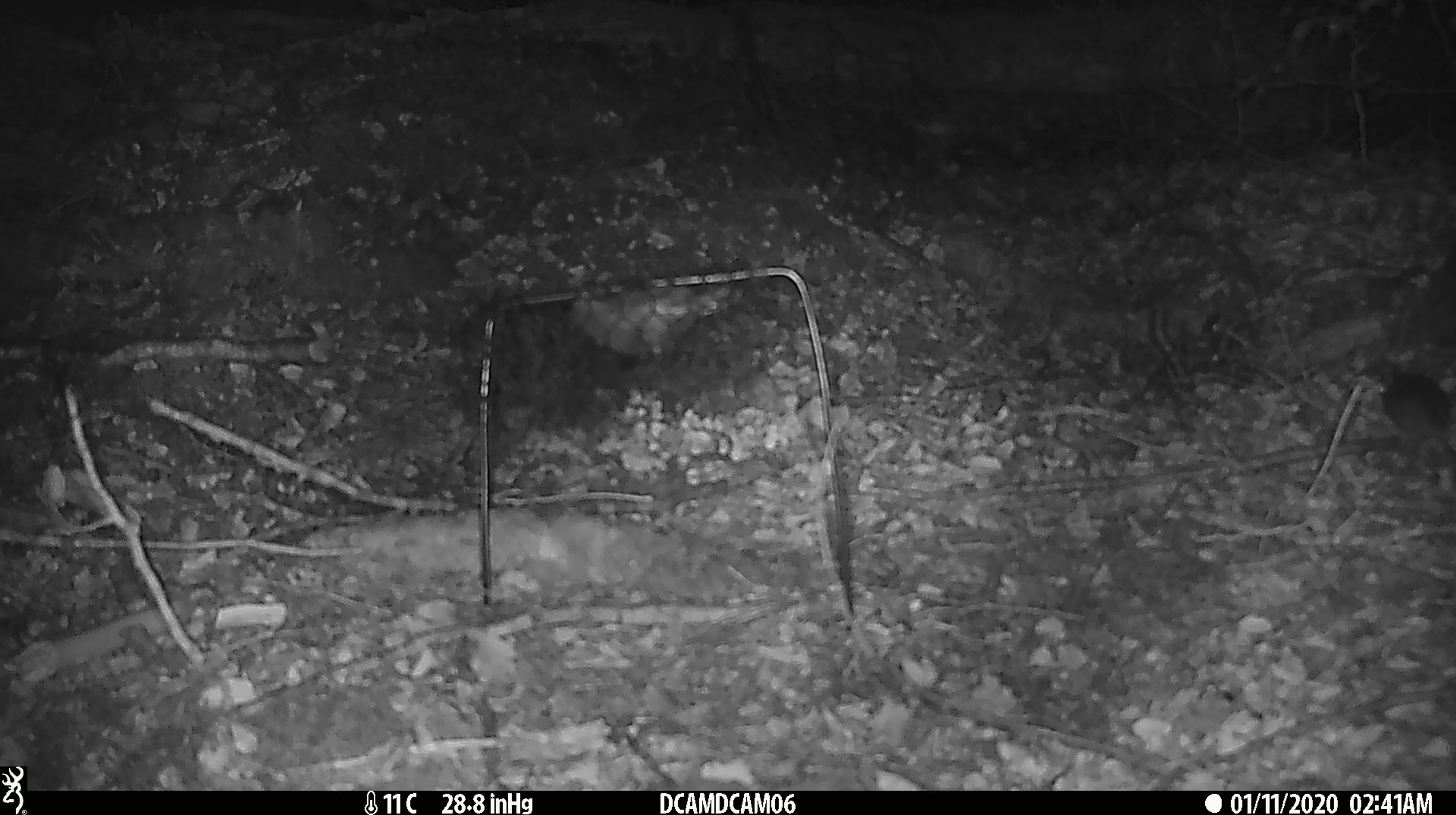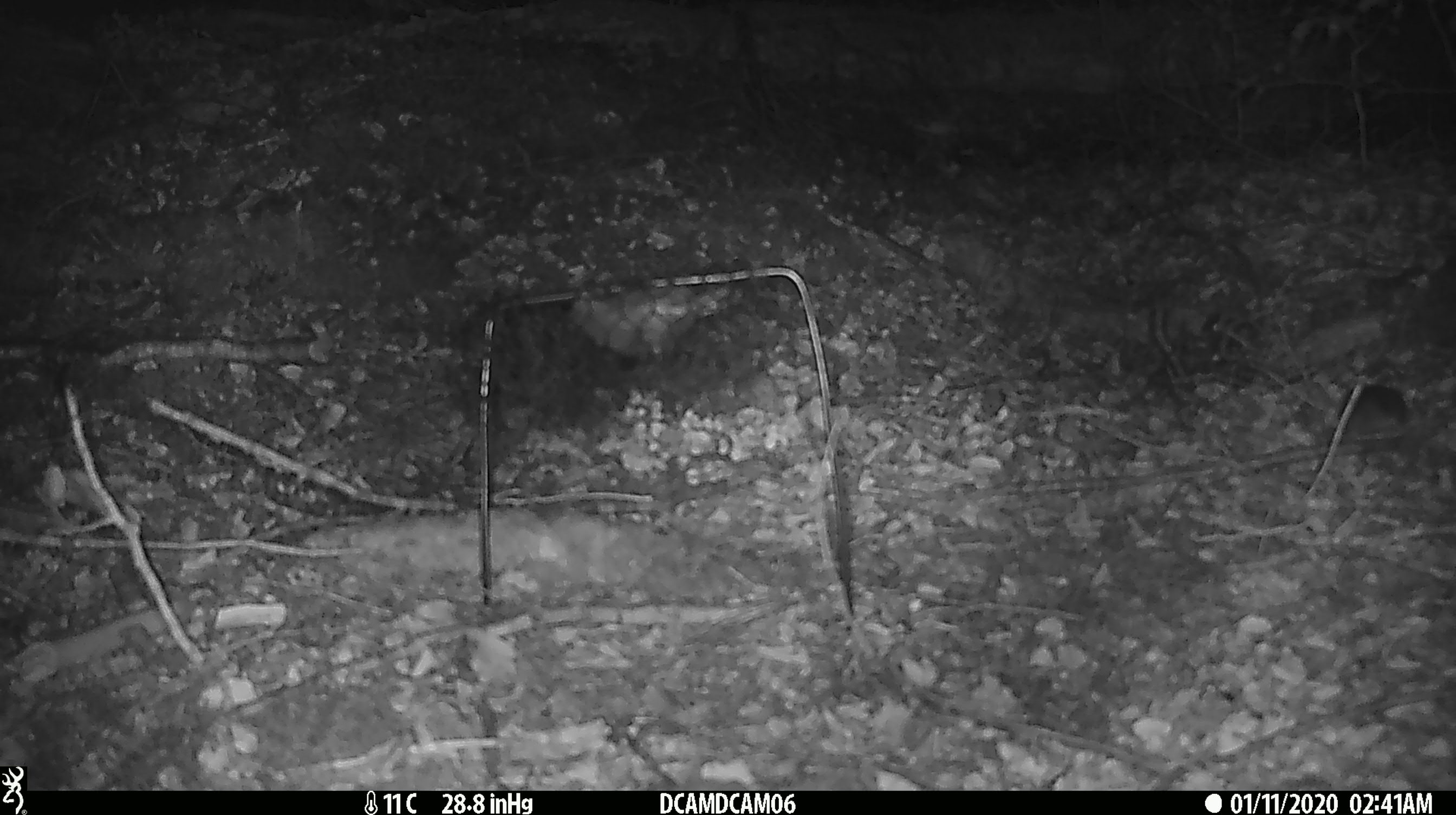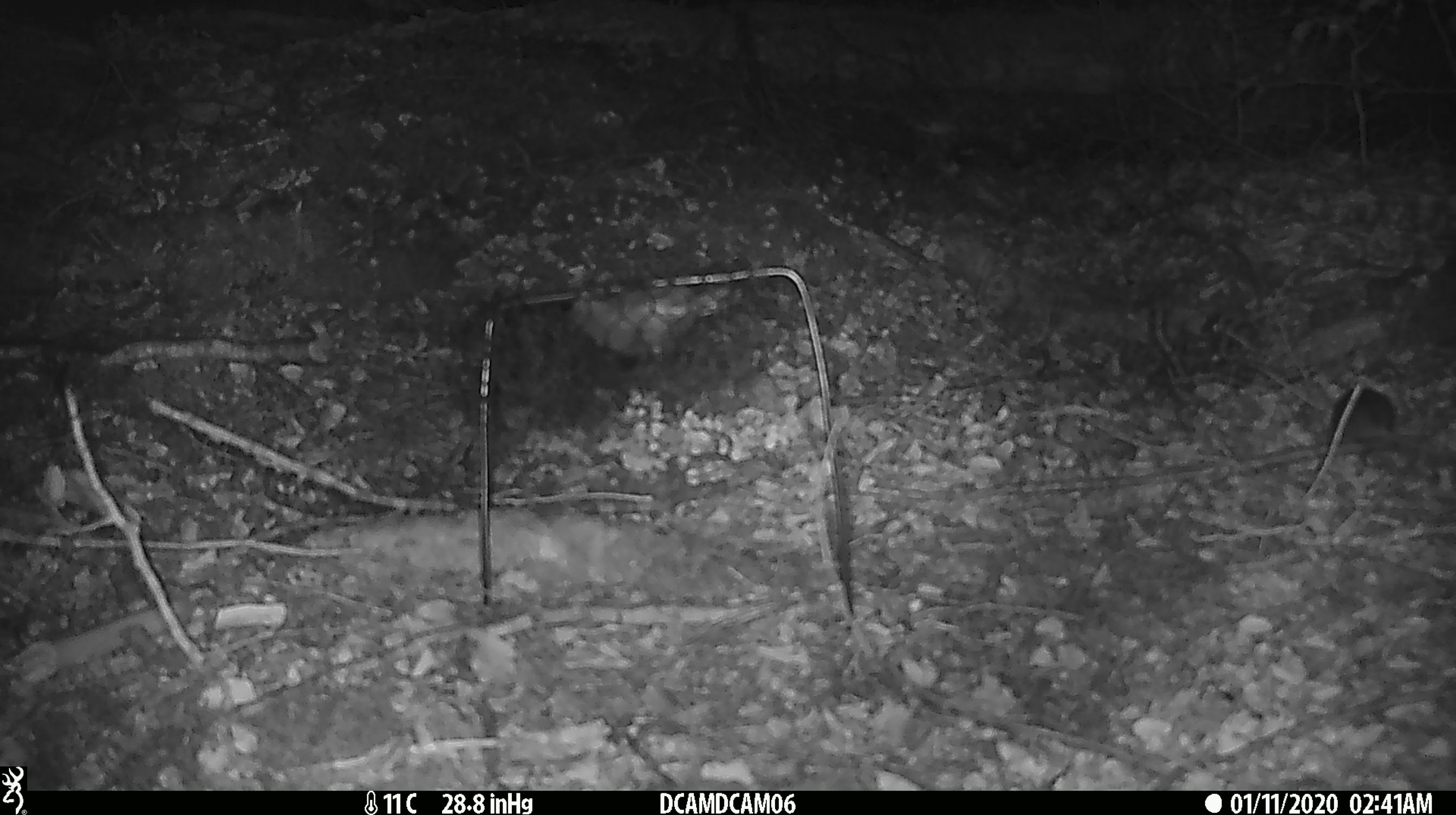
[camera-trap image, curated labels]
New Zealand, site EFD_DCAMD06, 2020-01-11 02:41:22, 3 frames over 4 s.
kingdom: Animalia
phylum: Chordata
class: Mammalia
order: Rodentia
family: Muridae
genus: Mus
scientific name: Mus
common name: mouse